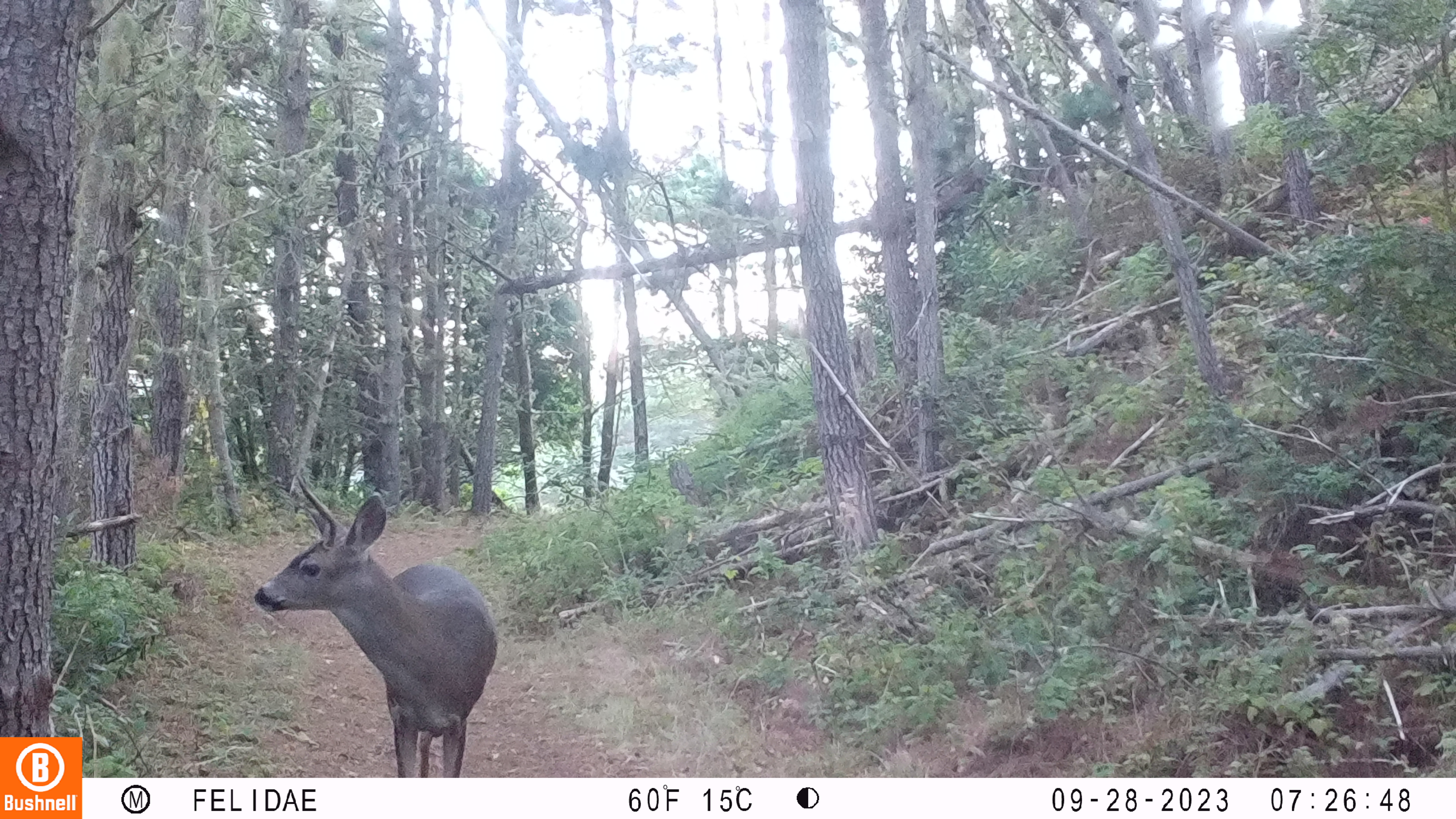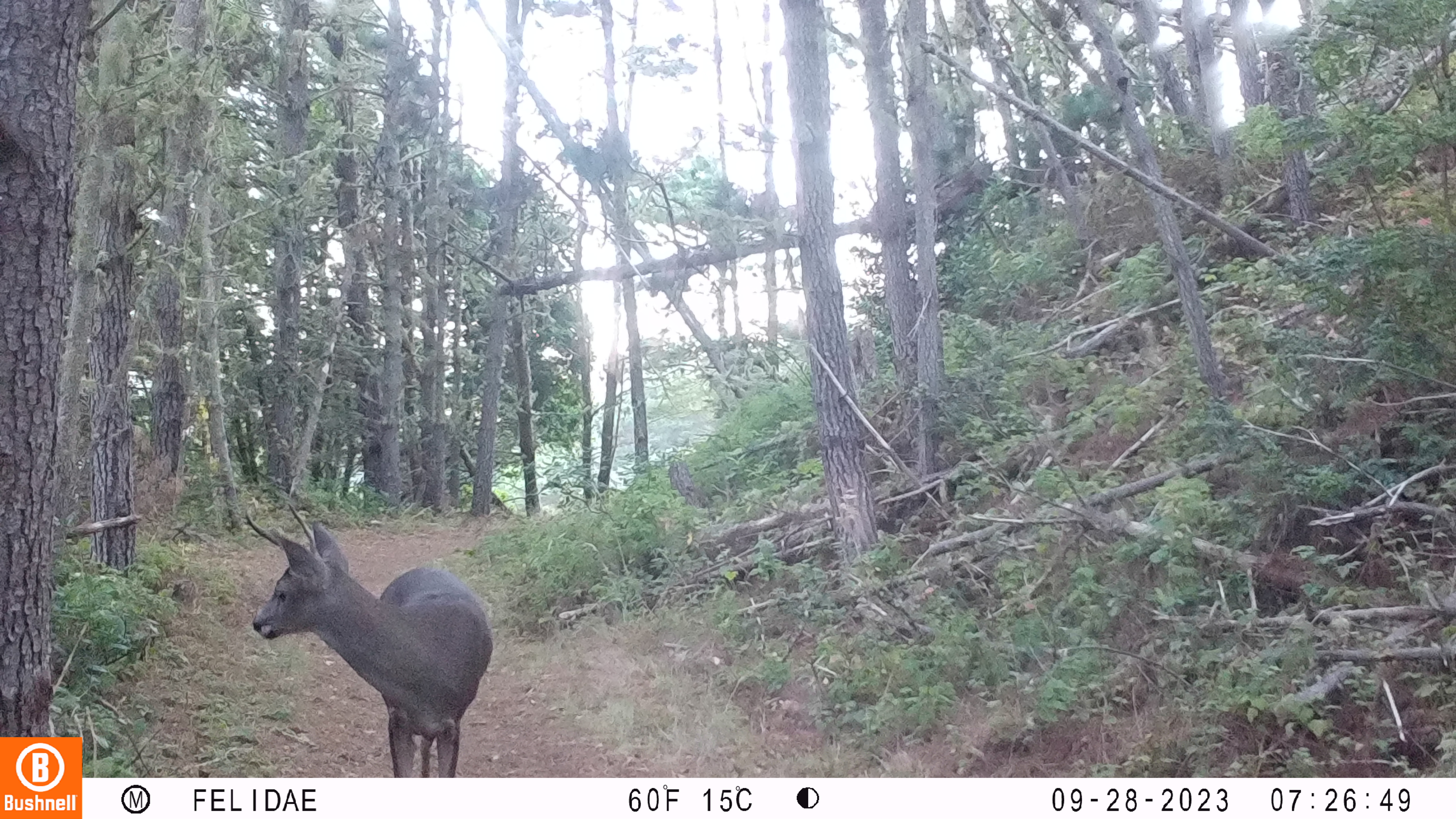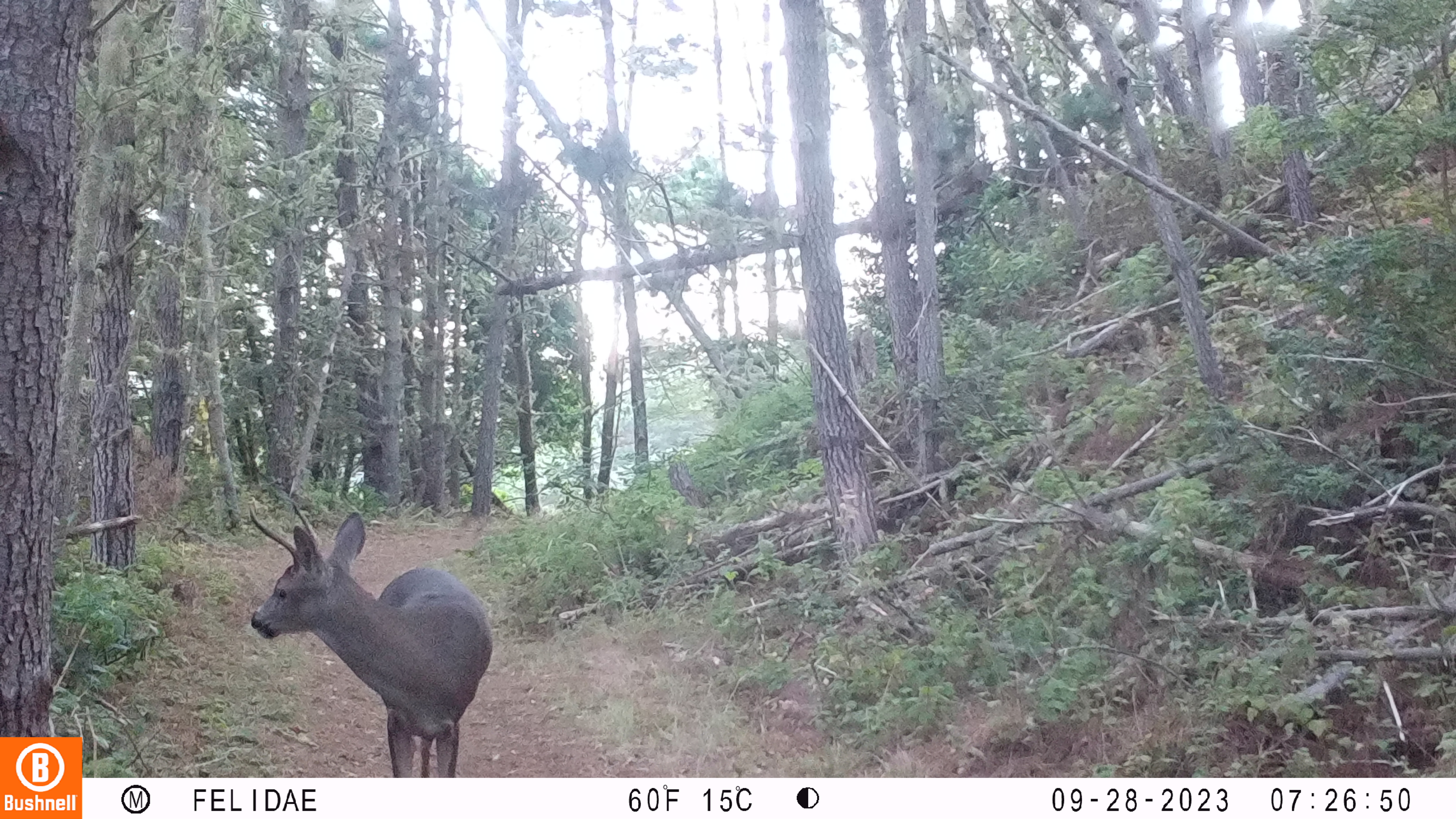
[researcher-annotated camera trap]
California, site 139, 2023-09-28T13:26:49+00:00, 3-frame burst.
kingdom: Animalia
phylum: Chordata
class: Mammalia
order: Artiodactyla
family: Cervidae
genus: Odocoileus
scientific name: Odocoileus hemionus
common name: mule deer